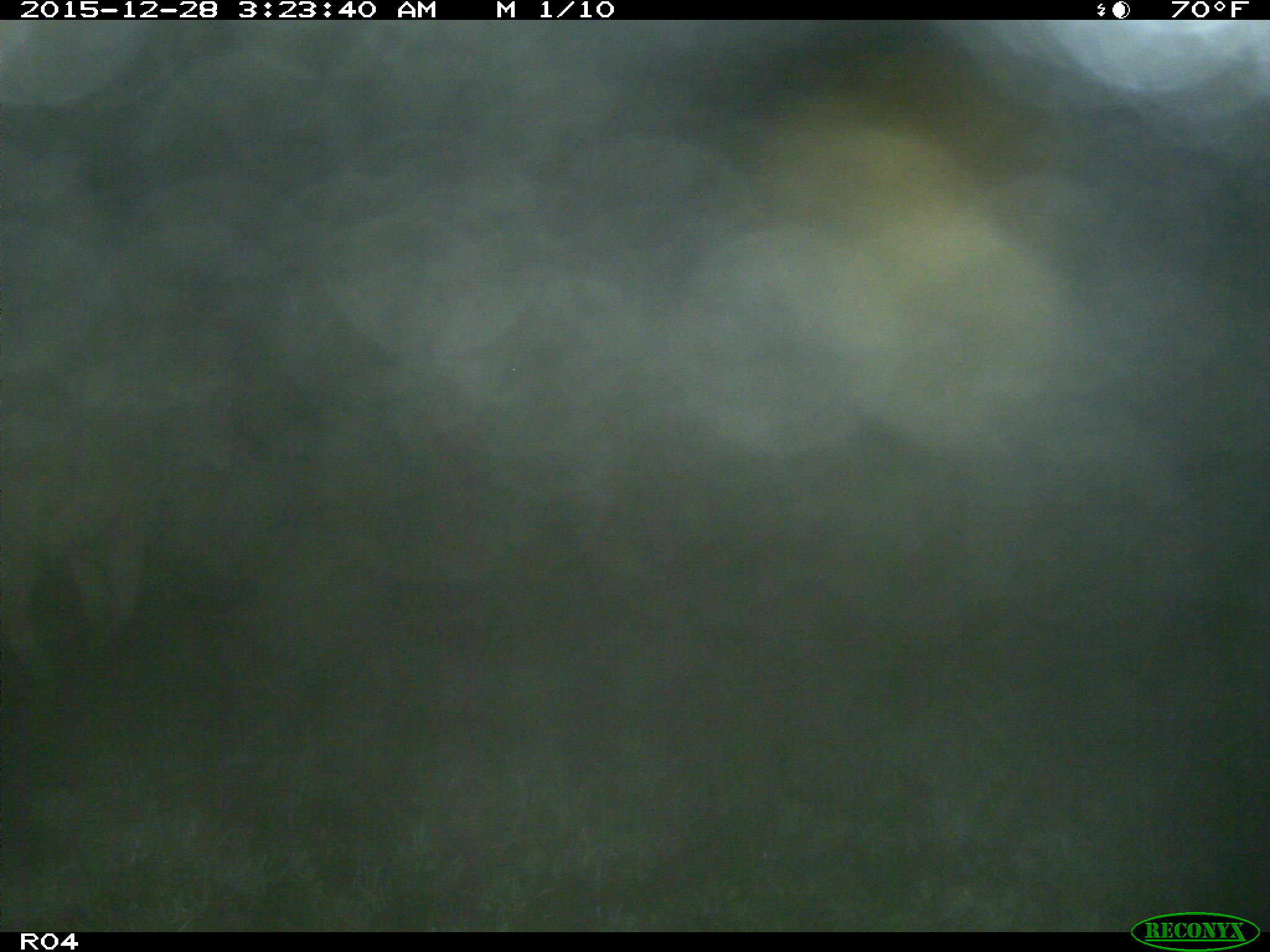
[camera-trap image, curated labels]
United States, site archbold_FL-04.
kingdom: Animalia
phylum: Chordata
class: Mammalia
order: Artiodactyla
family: Bovidae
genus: Bos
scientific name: Bos taurus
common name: domestic cow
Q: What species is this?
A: Bos taurus (domestic cow).